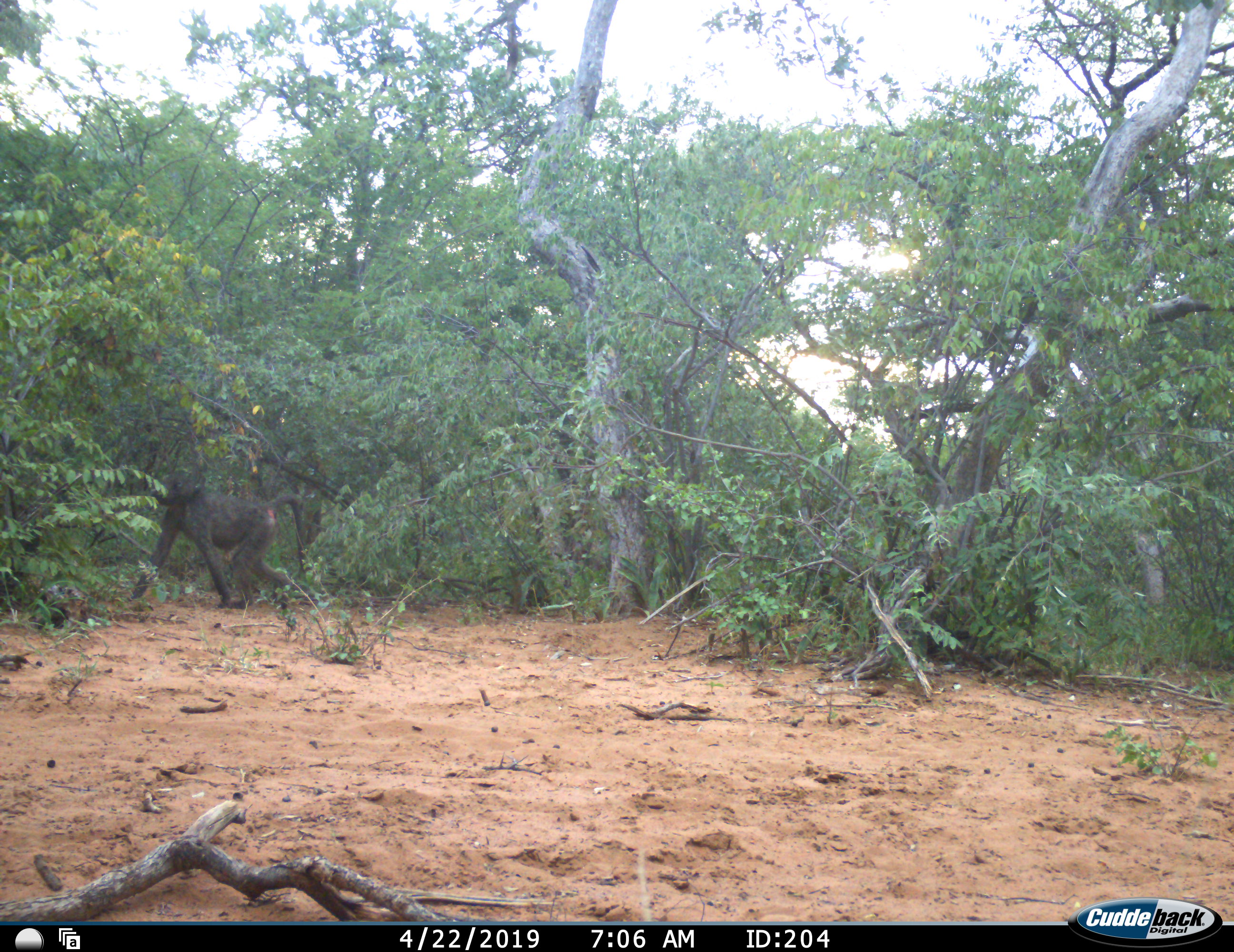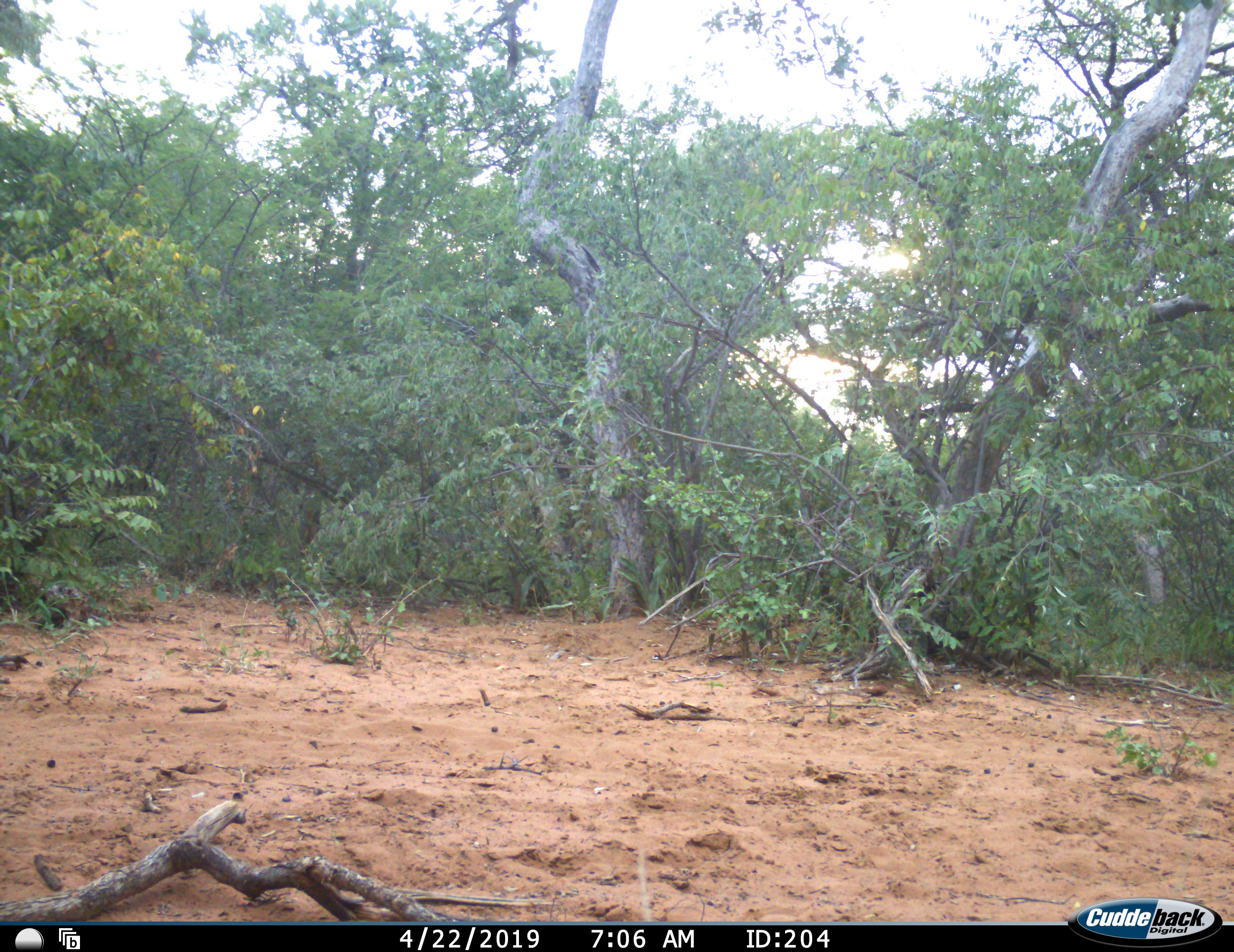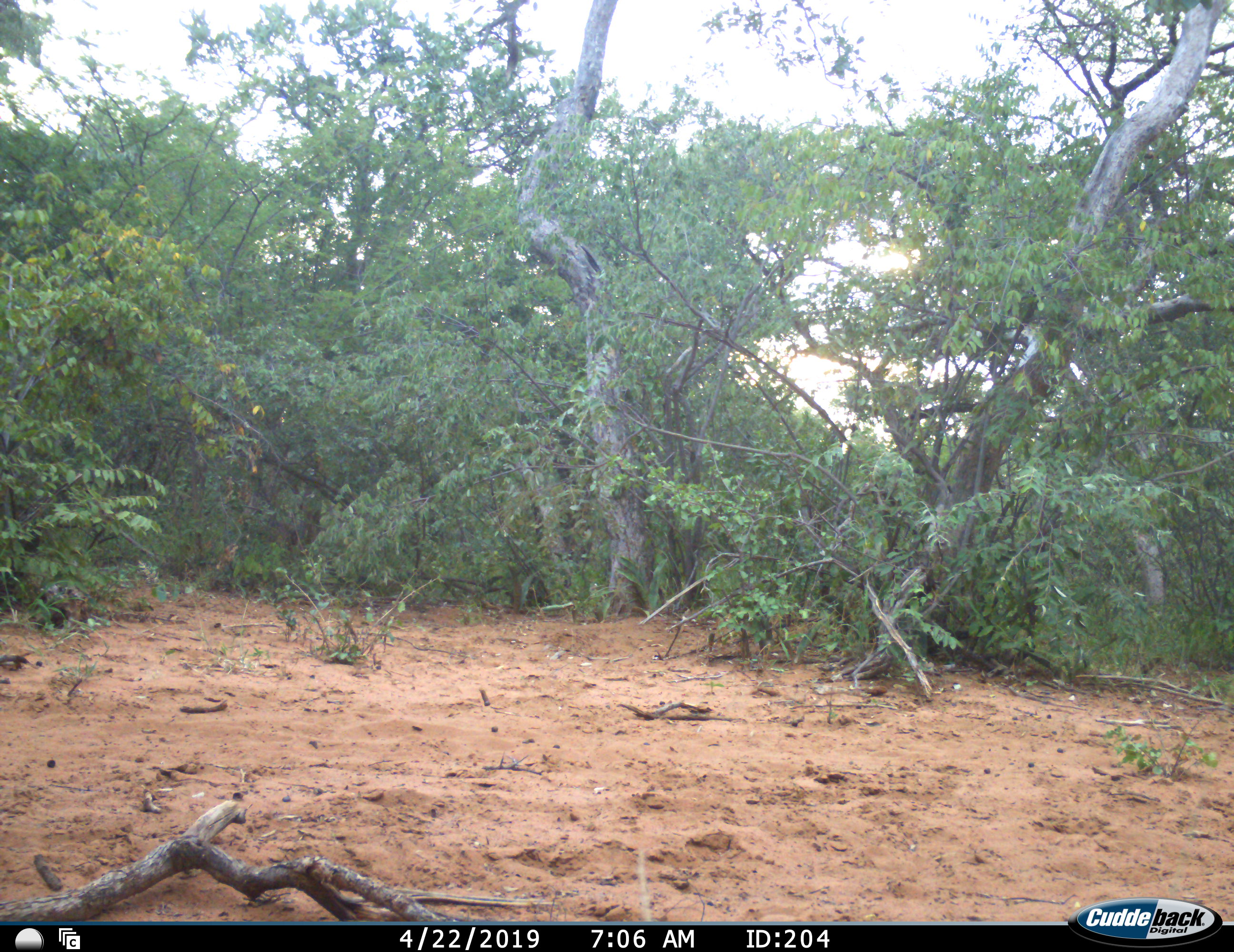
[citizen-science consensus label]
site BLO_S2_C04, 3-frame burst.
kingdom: Animalia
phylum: Chordata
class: Mammalia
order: Primates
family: Cercopithecidae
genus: Papio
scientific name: Papio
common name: baboon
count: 1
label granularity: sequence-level